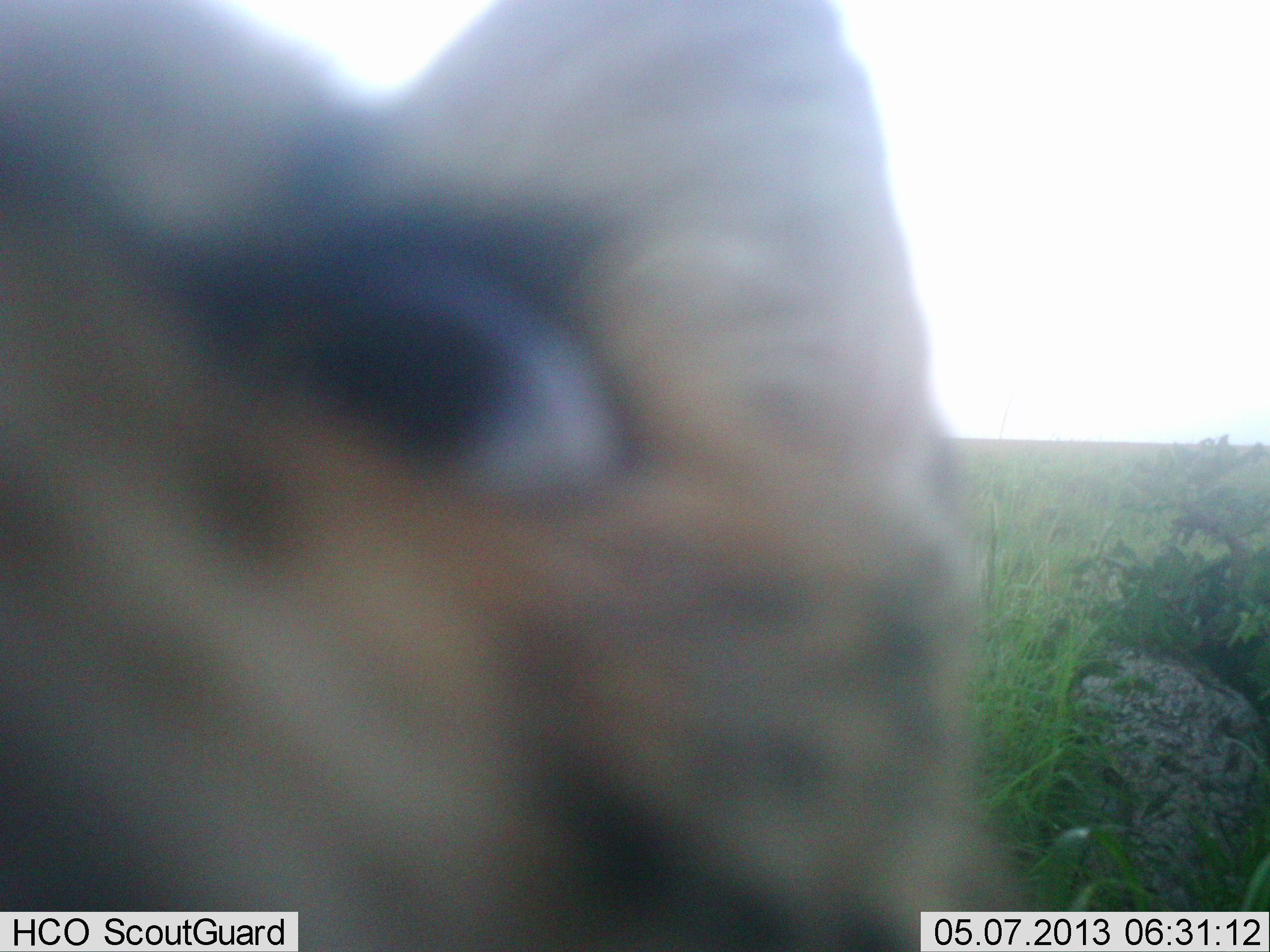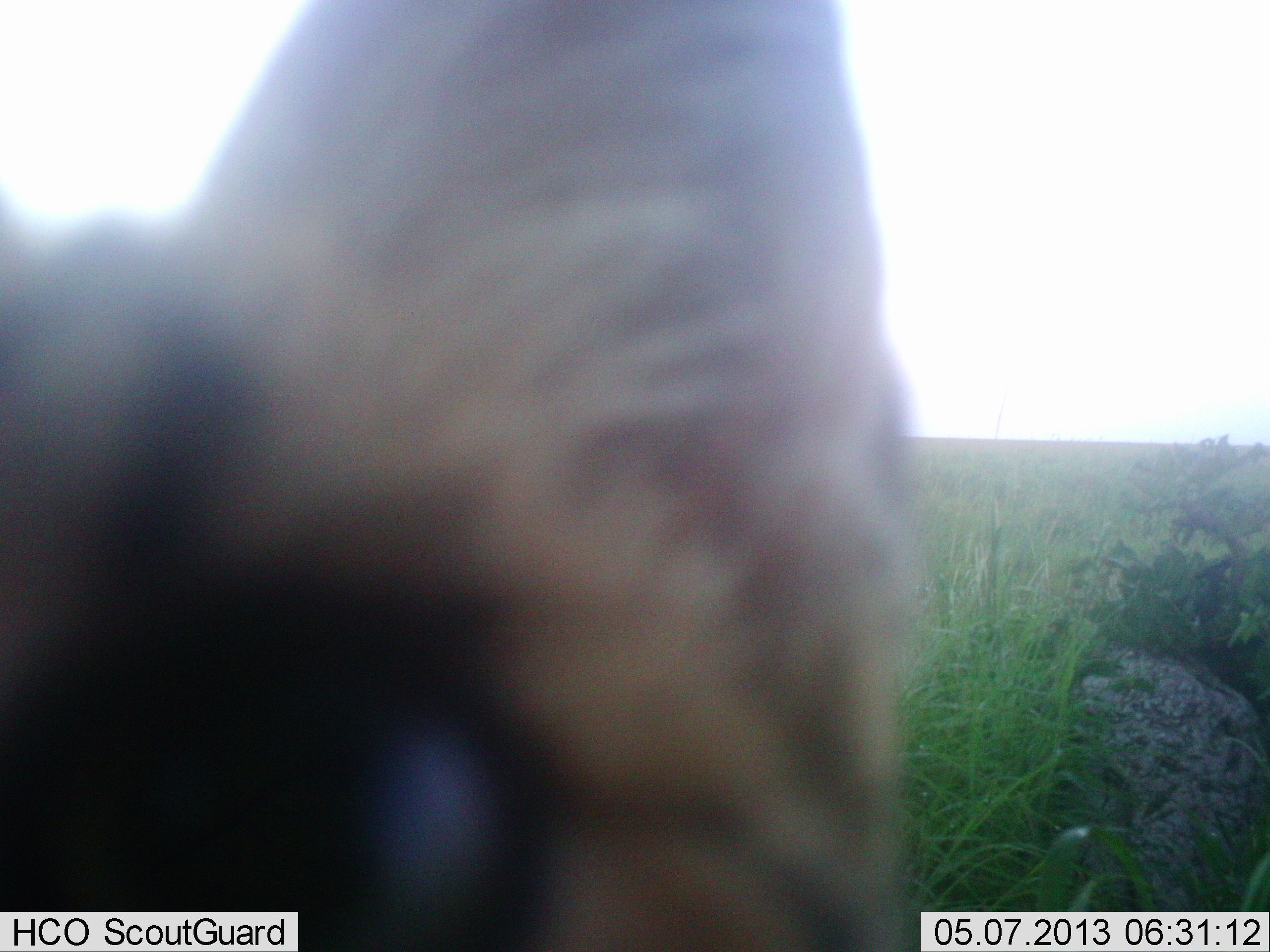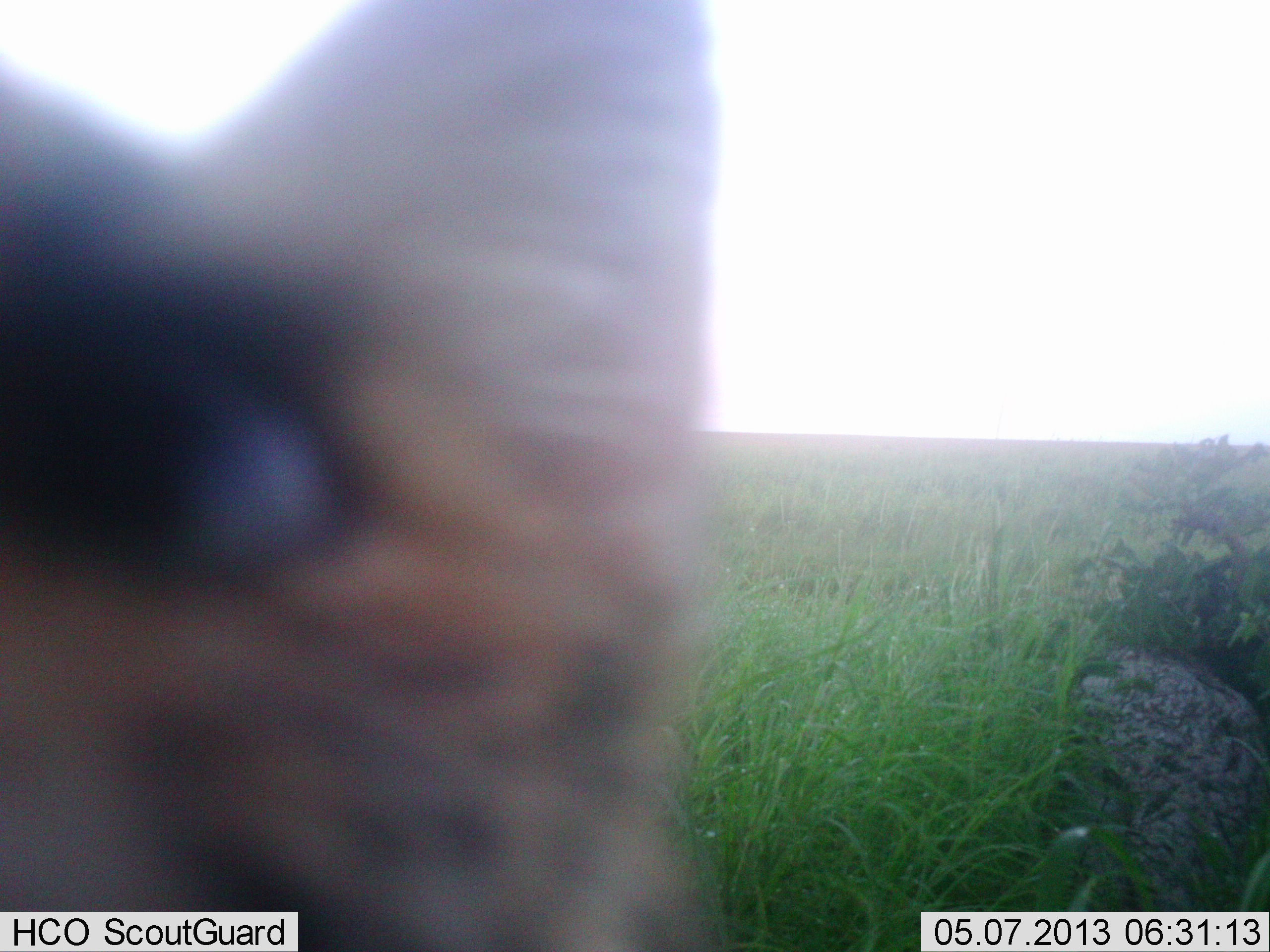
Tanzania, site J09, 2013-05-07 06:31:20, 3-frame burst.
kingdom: Animalia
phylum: Chordata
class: Mammalia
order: Carnivora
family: Felidae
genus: Leptailurus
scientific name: Leptailurus serval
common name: serval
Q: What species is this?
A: Serval (Leptailurus serval).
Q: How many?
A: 1.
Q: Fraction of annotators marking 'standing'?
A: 75%.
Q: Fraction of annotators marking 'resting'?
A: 0%.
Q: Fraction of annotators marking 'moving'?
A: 0%.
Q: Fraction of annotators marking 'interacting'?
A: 38%.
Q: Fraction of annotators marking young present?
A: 0%.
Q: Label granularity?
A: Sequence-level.